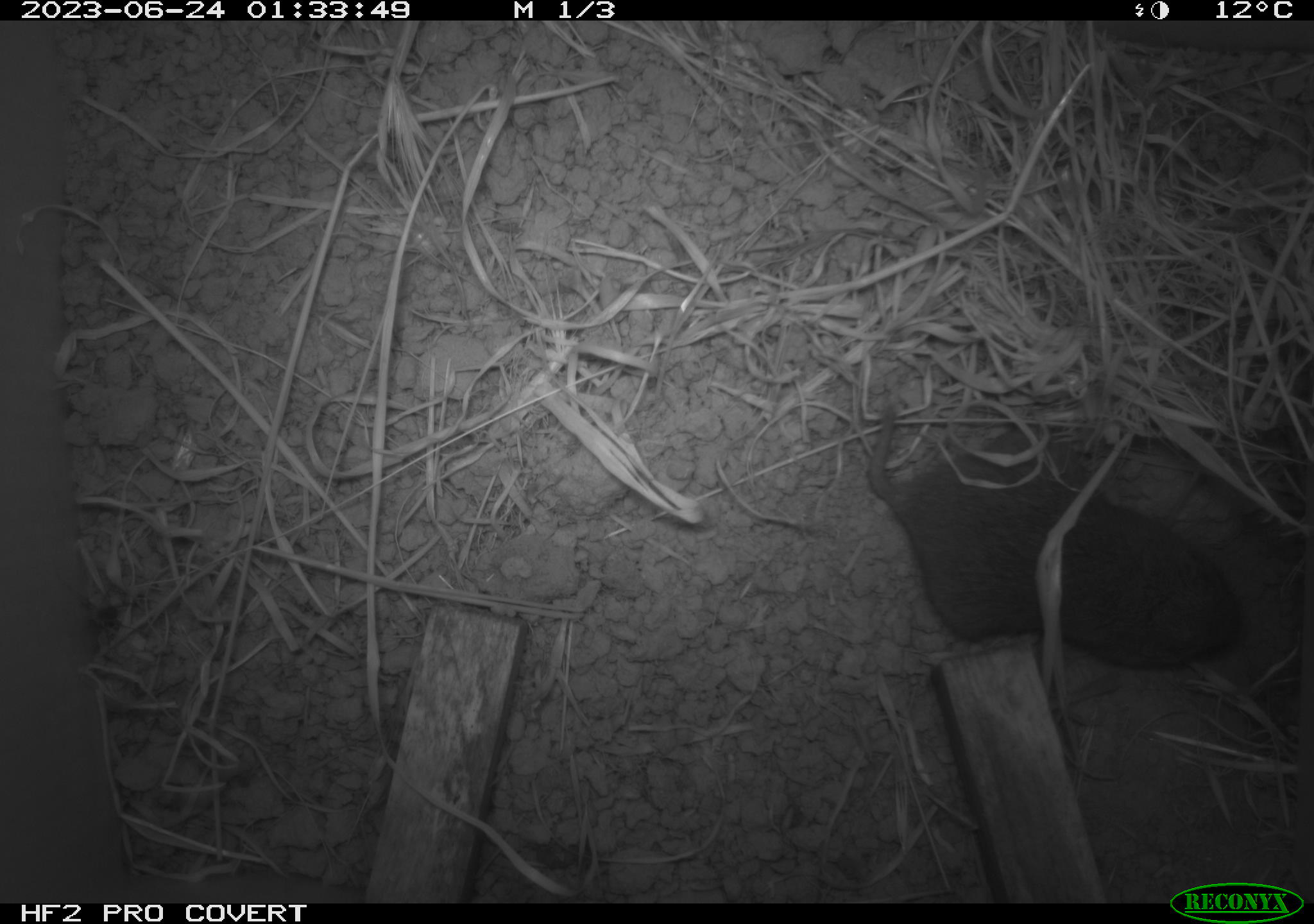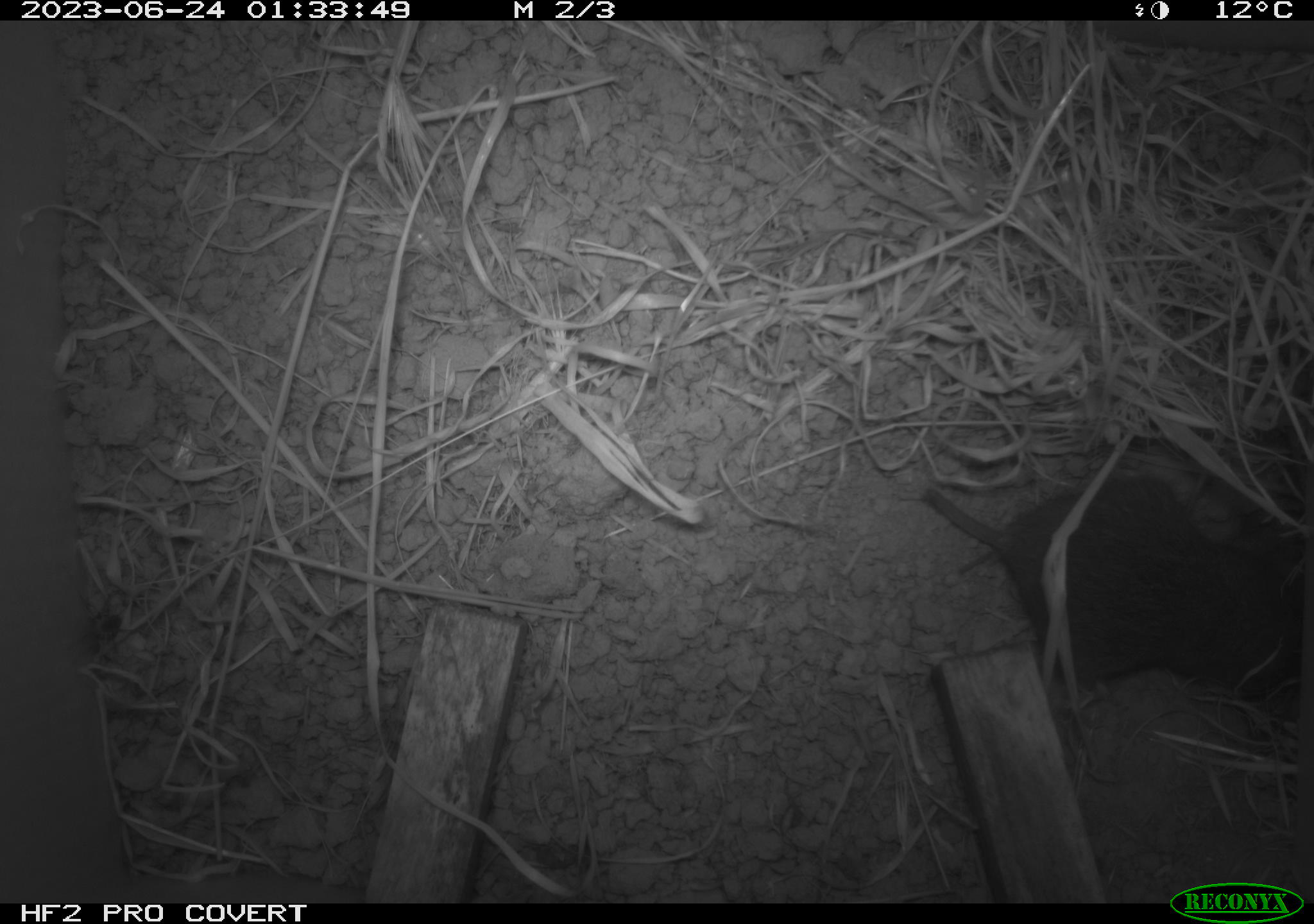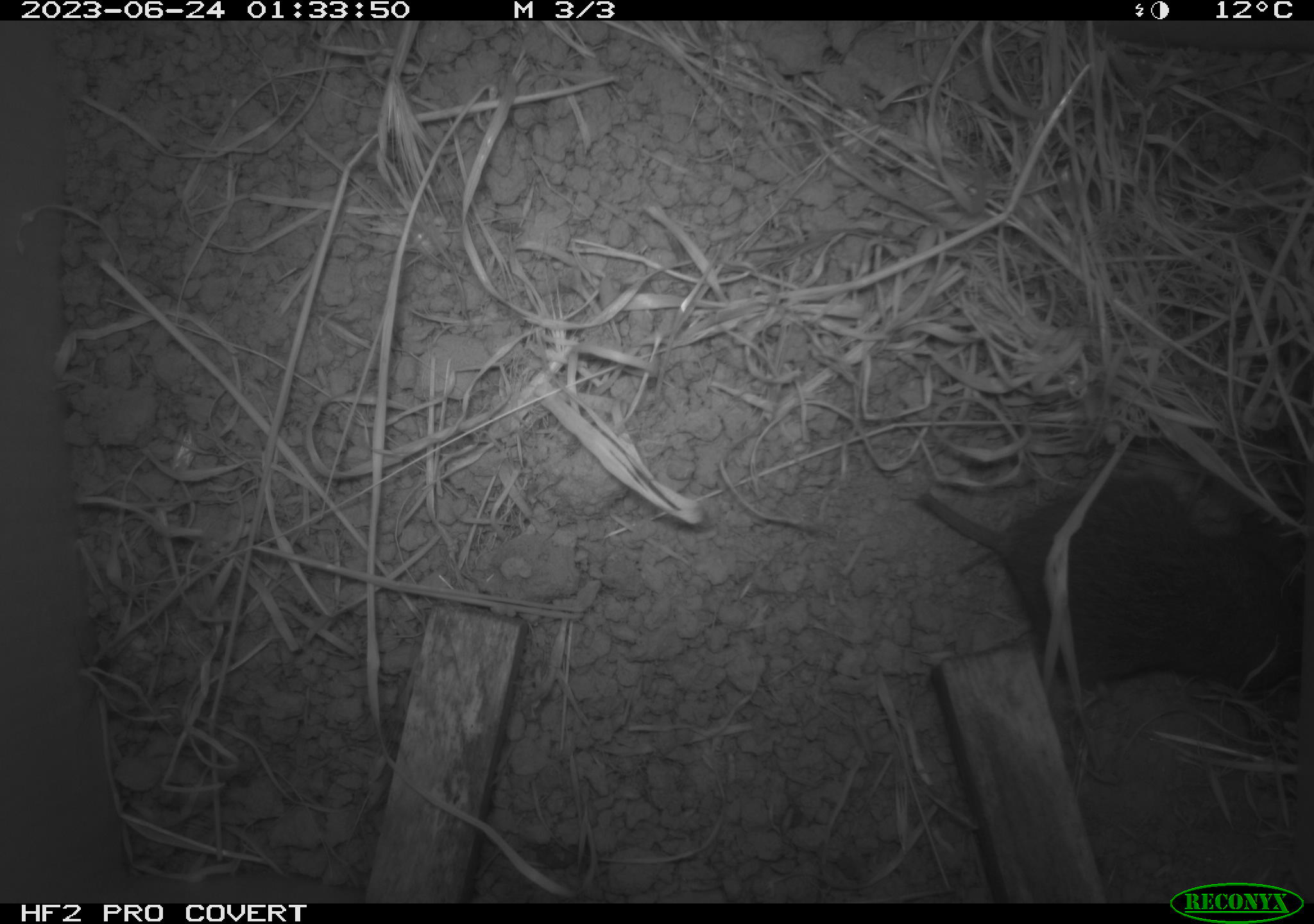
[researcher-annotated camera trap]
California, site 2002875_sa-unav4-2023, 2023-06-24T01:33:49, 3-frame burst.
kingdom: Animalia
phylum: Chordata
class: Mammalia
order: Rodentia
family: Cricetidae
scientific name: Arvicolinae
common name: voles, lemmings, and muskrats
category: arvicolinae subfamily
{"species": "arvicolinae subfamily (voles, lemmings, and muskrats) (Arvicolinae)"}